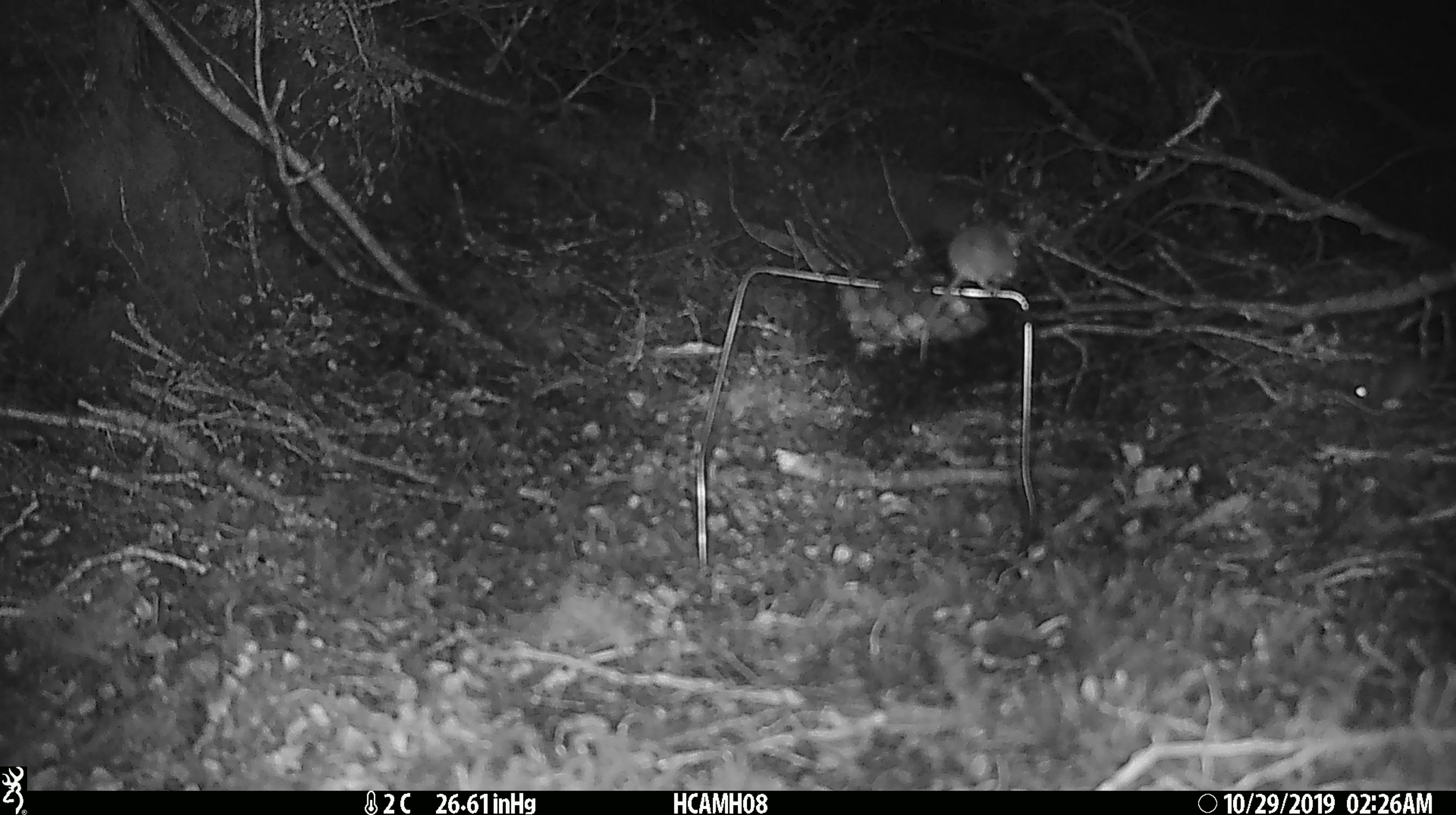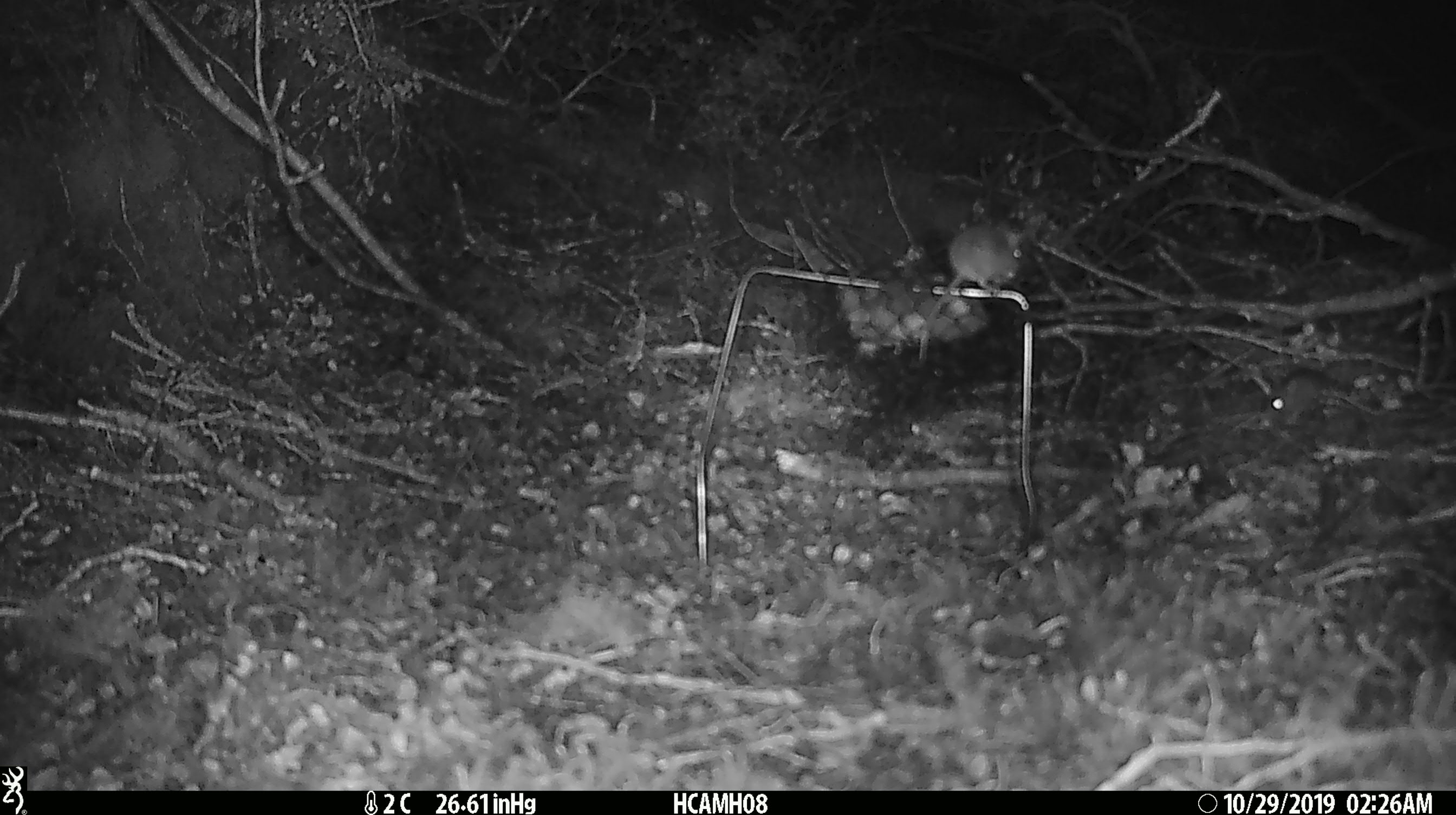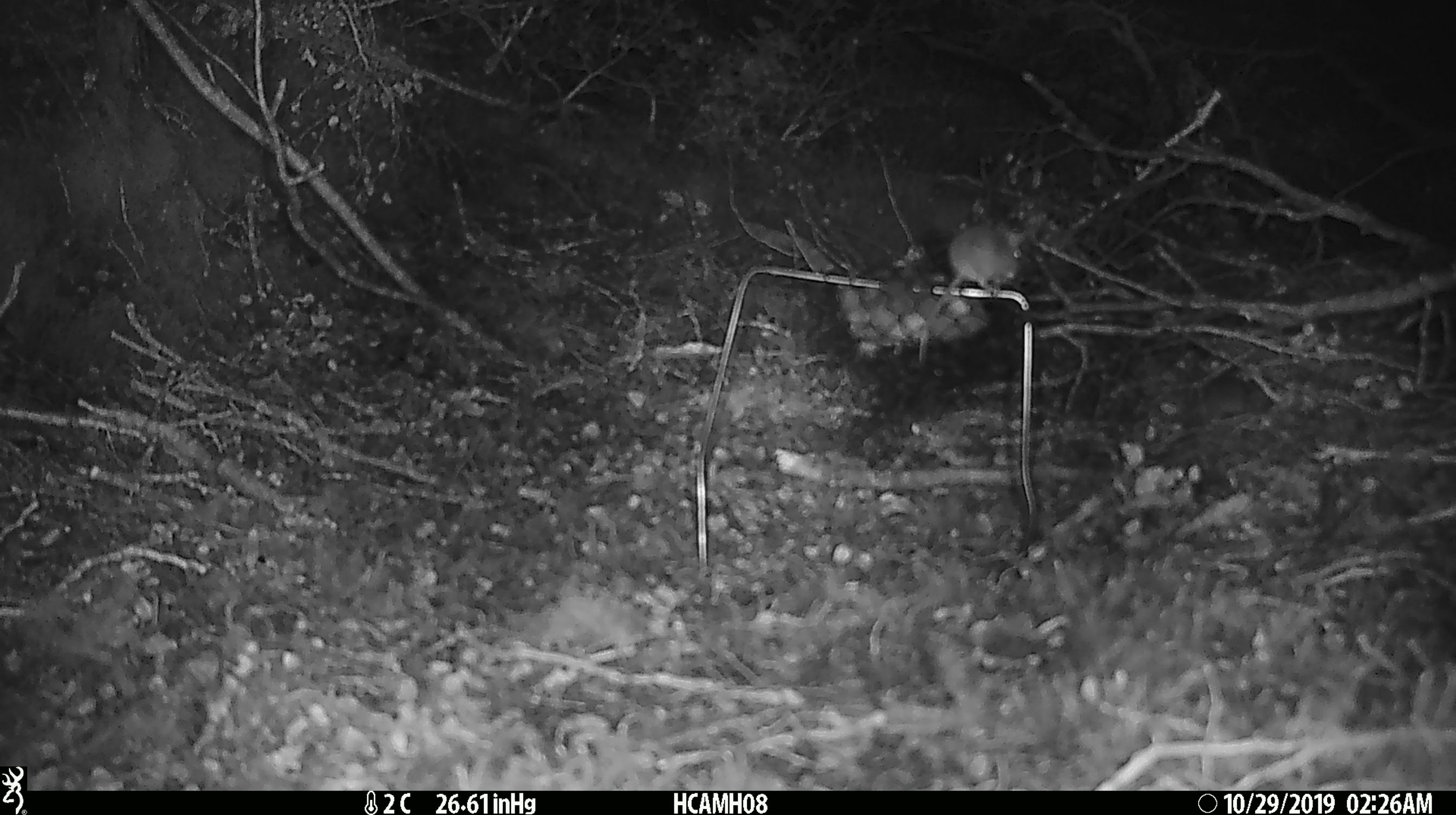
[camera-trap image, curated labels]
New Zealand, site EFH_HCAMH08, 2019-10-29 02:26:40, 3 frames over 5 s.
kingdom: Animalia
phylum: Chordata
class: Mammalia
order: Rodentia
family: Muridae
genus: Mus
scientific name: Mus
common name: mouse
Mouse (Mus).